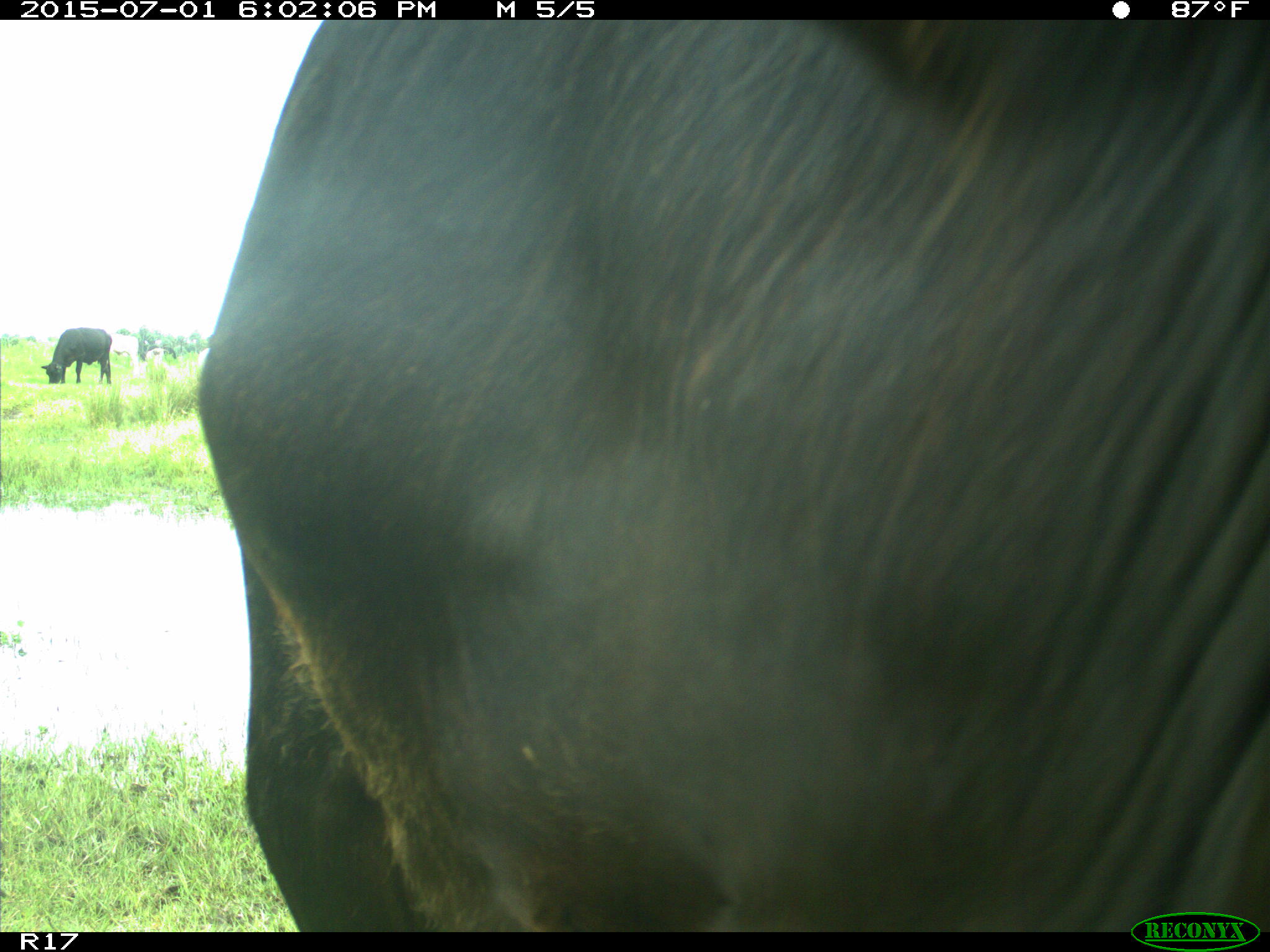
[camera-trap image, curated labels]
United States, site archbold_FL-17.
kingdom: Animalia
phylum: Chordata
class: Mammalia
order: Artiodactyla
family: Bovidae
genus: Bos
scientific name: Bos taurus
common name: domestic cow